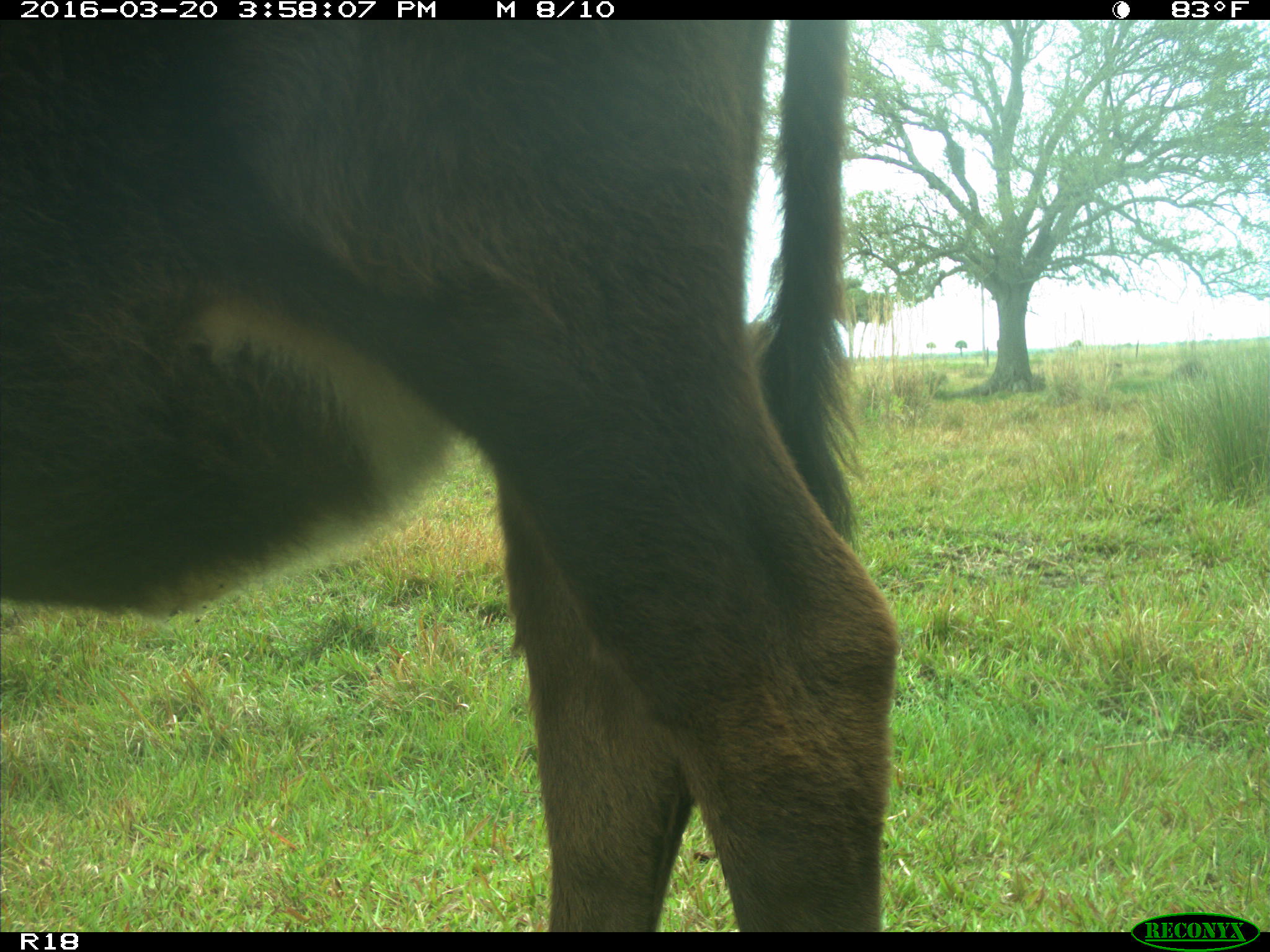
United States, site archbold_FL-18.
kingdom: Animalia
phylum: Chordata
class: Mammalia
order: Artiodactyla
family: Bovidae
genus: Bos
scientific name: Bos taurus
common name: domestic cow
Bos taurus (domestic cow).